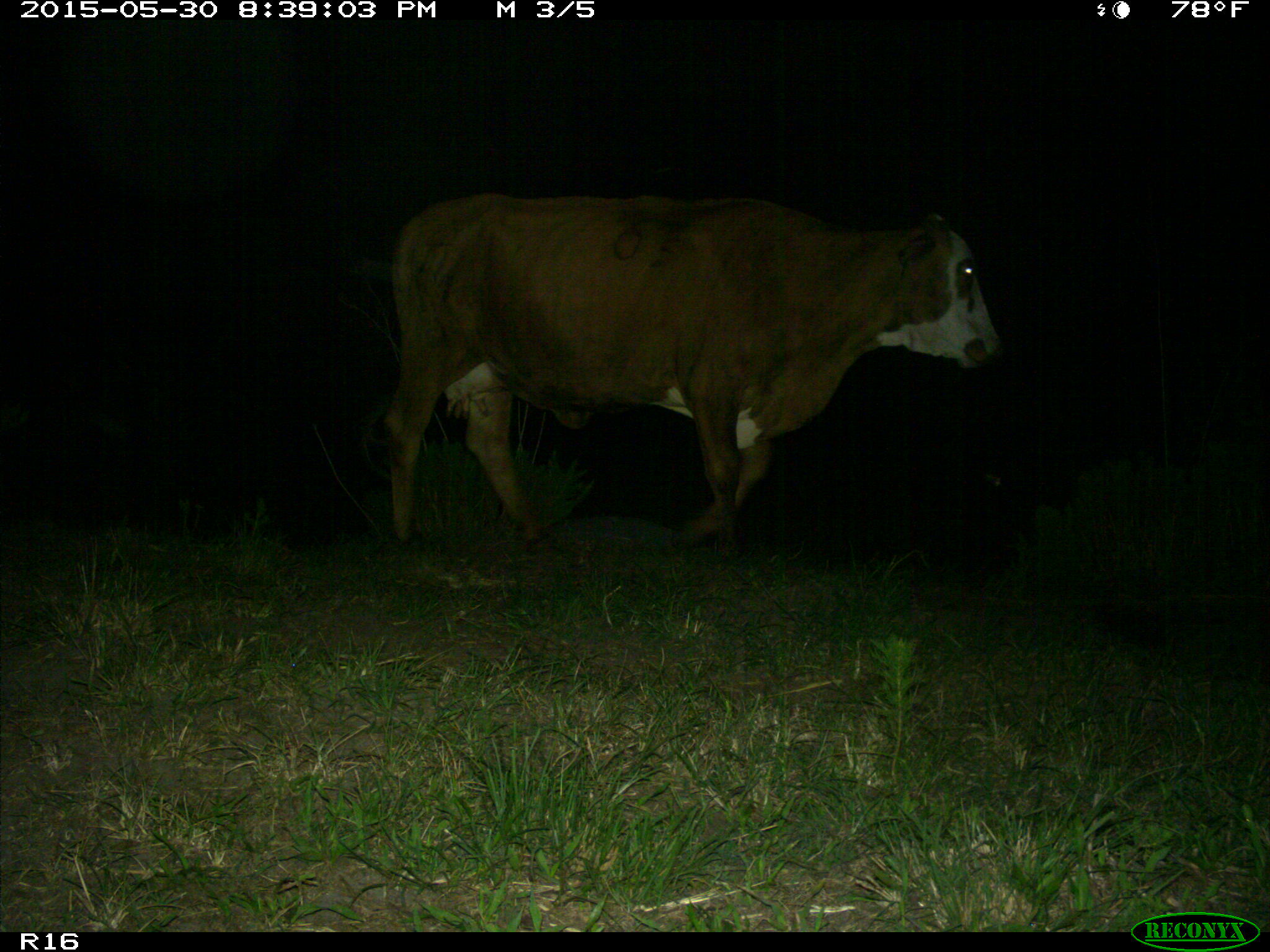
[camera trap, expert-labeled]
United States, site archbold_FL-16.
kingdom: Animalia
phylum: Chordata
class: Mammalia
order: Artiodactyla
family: Bovidae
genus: Bos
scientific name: Bos taurus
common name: domestic cow